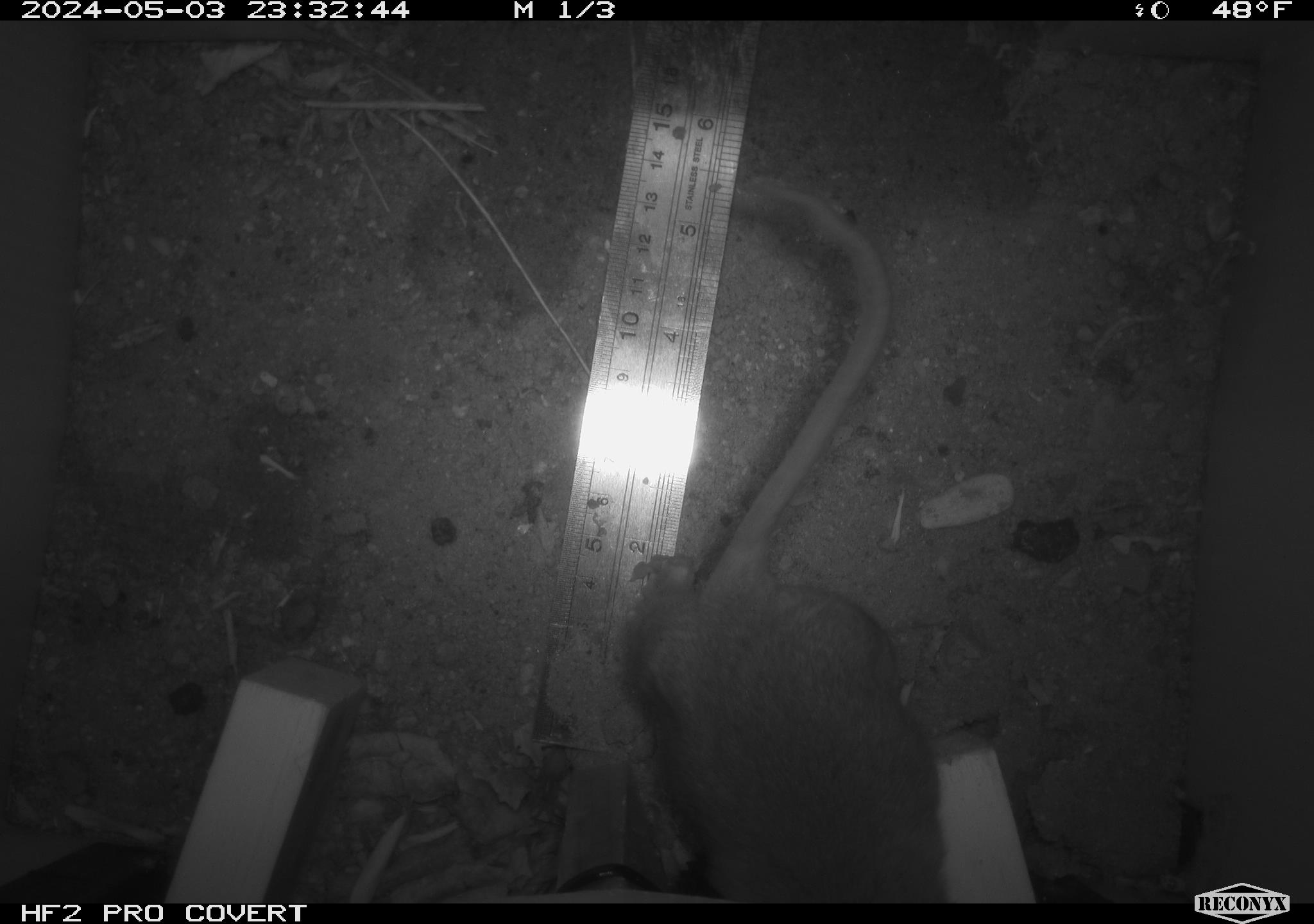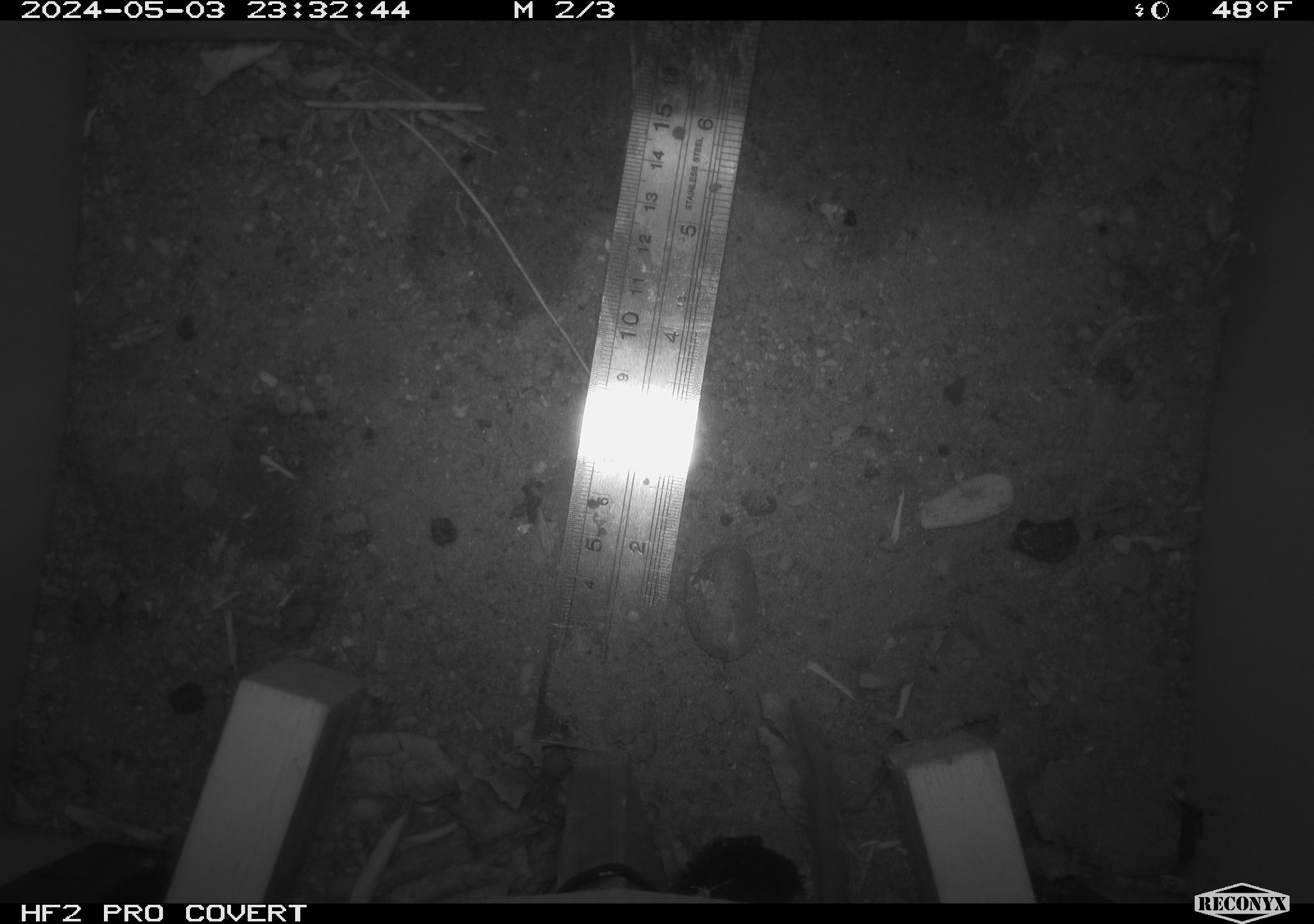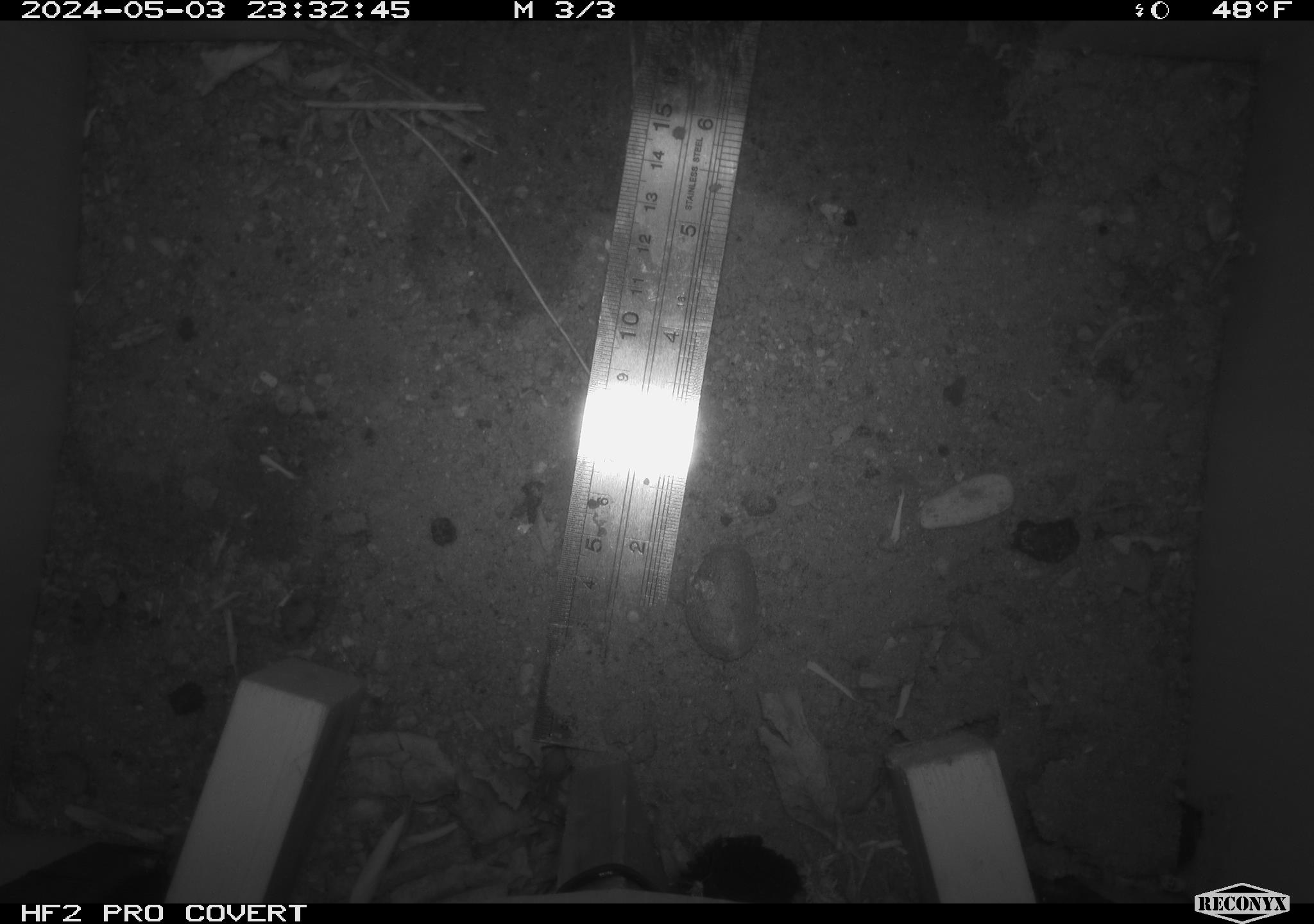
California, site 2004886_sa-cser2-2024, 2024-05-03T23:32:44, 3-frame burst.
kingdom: Animalia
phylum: Chordata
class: Mammalia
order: Rodentia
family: Muridae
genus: Rattus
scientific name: Rattus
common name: rat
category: rattus species